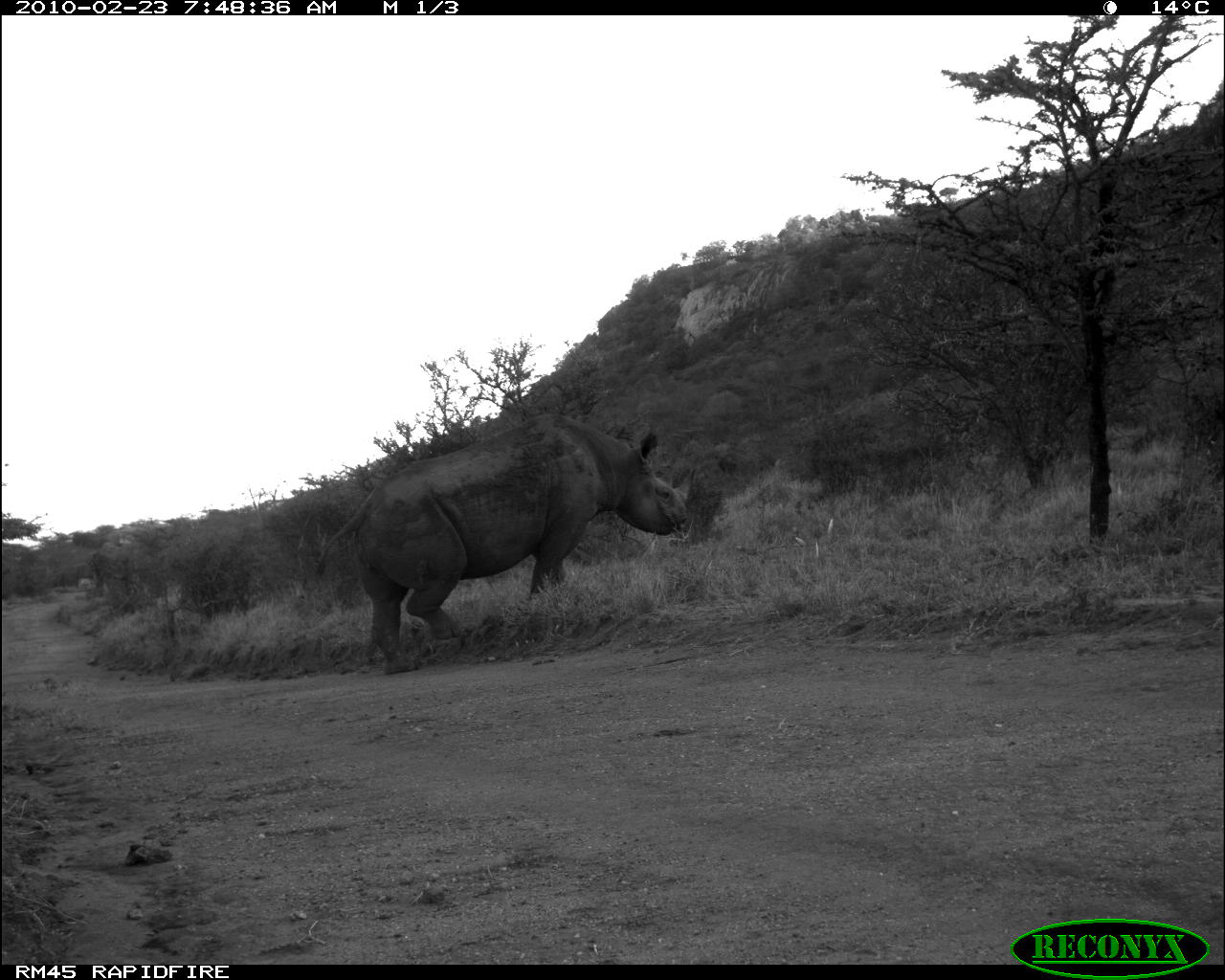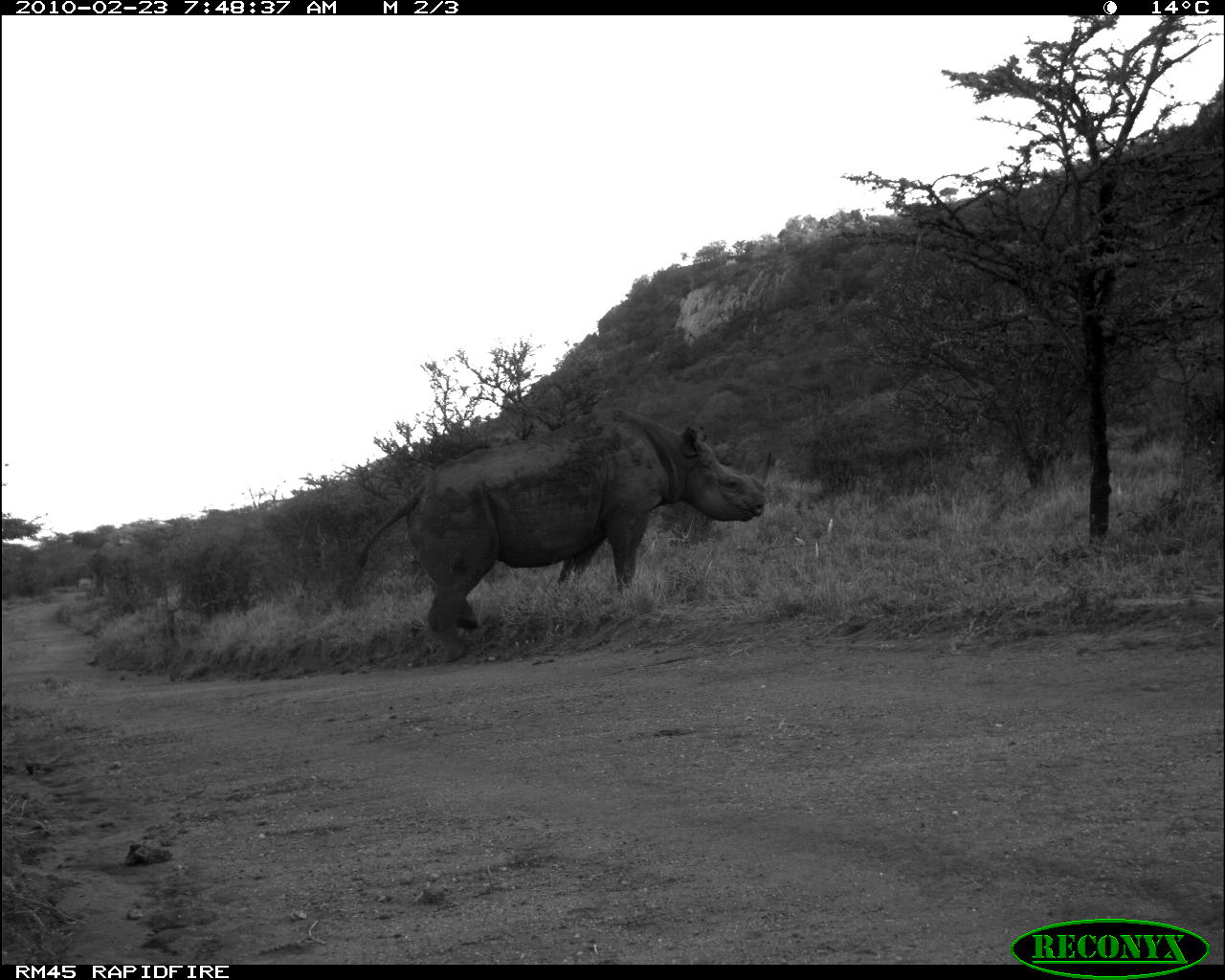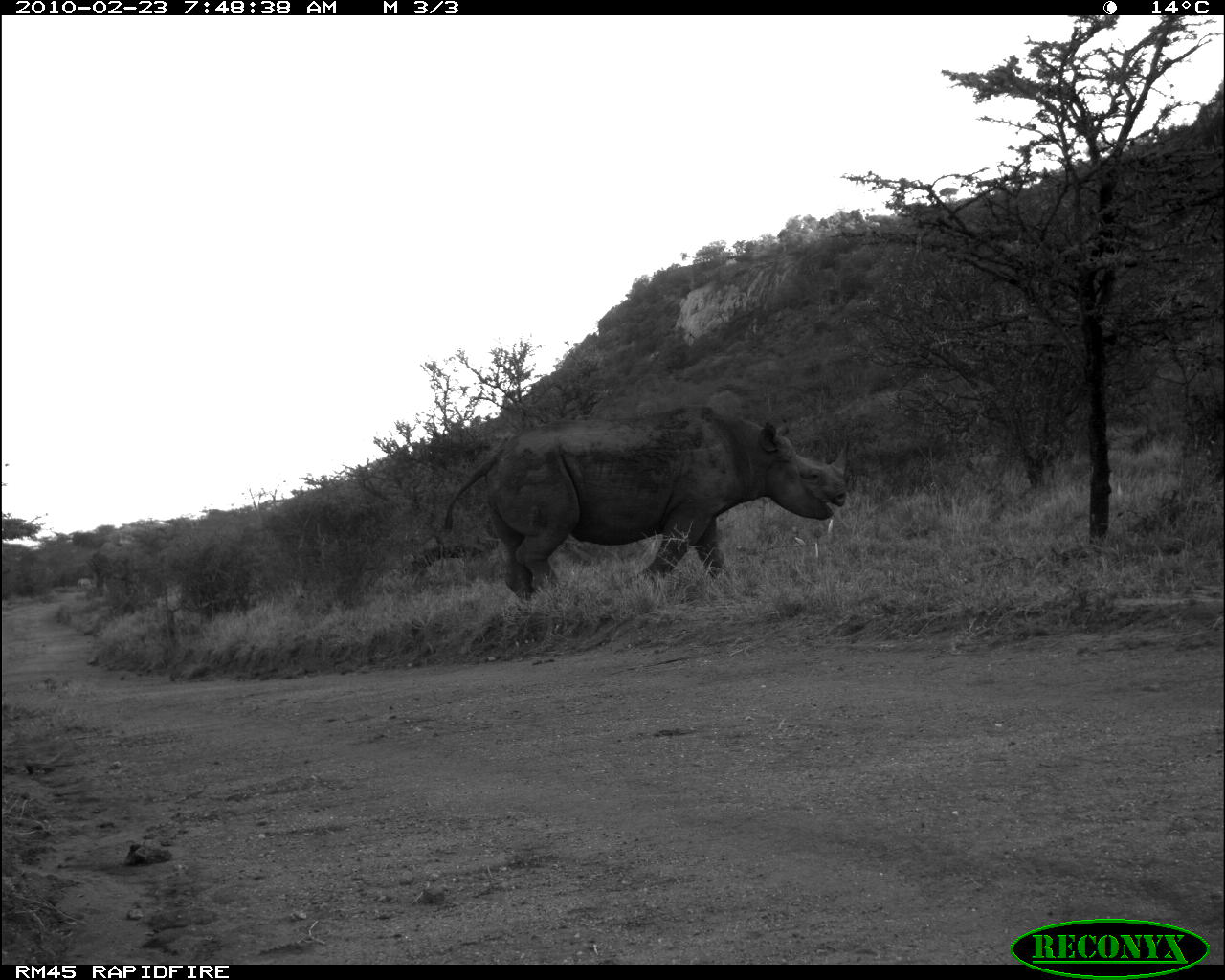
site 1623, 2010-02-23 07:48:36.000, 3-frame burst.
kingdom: Animalia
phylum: Chordata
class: Mammalia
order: Perissodactyla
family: Rhinocerotidae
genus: Diceros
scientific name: Diceros bicornis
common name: black rhinoceros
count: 1